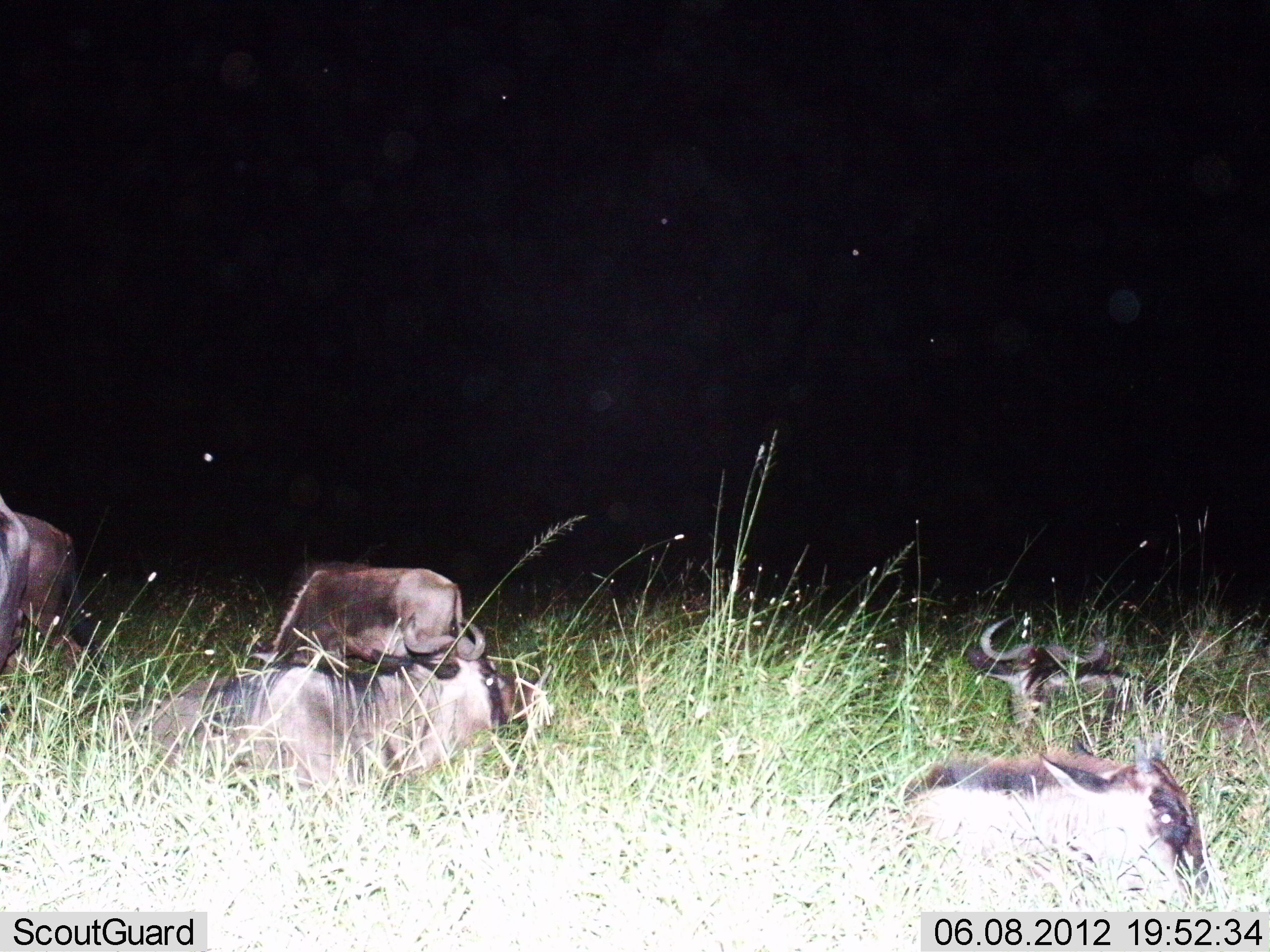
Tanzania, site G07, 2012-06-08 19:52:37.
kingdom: Animalia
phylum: Chordata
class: Mammalia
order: Artiodactyla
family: Bovidae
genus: Connochaetes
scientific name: Connochaetes taurinus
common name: blue wildebeest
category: wildebeest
Wildebeest (blue wildebeest) (Connochaetes taurinus), count 5. Behavior (volunteer vote fractions): standing 20%, resting 90%, moving 0%, interacting 10%. Young present (vote fraction): 10%. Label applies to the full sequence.